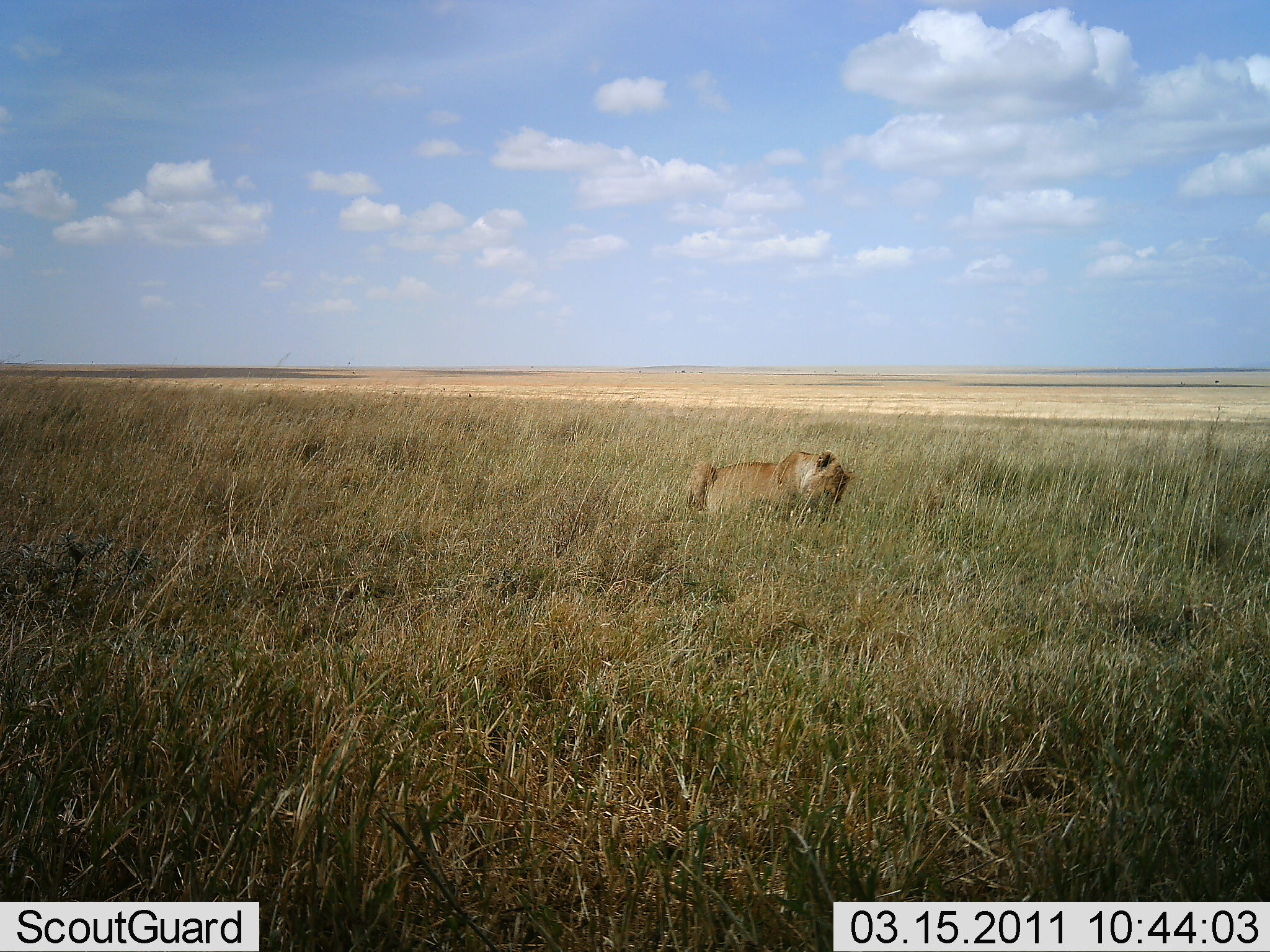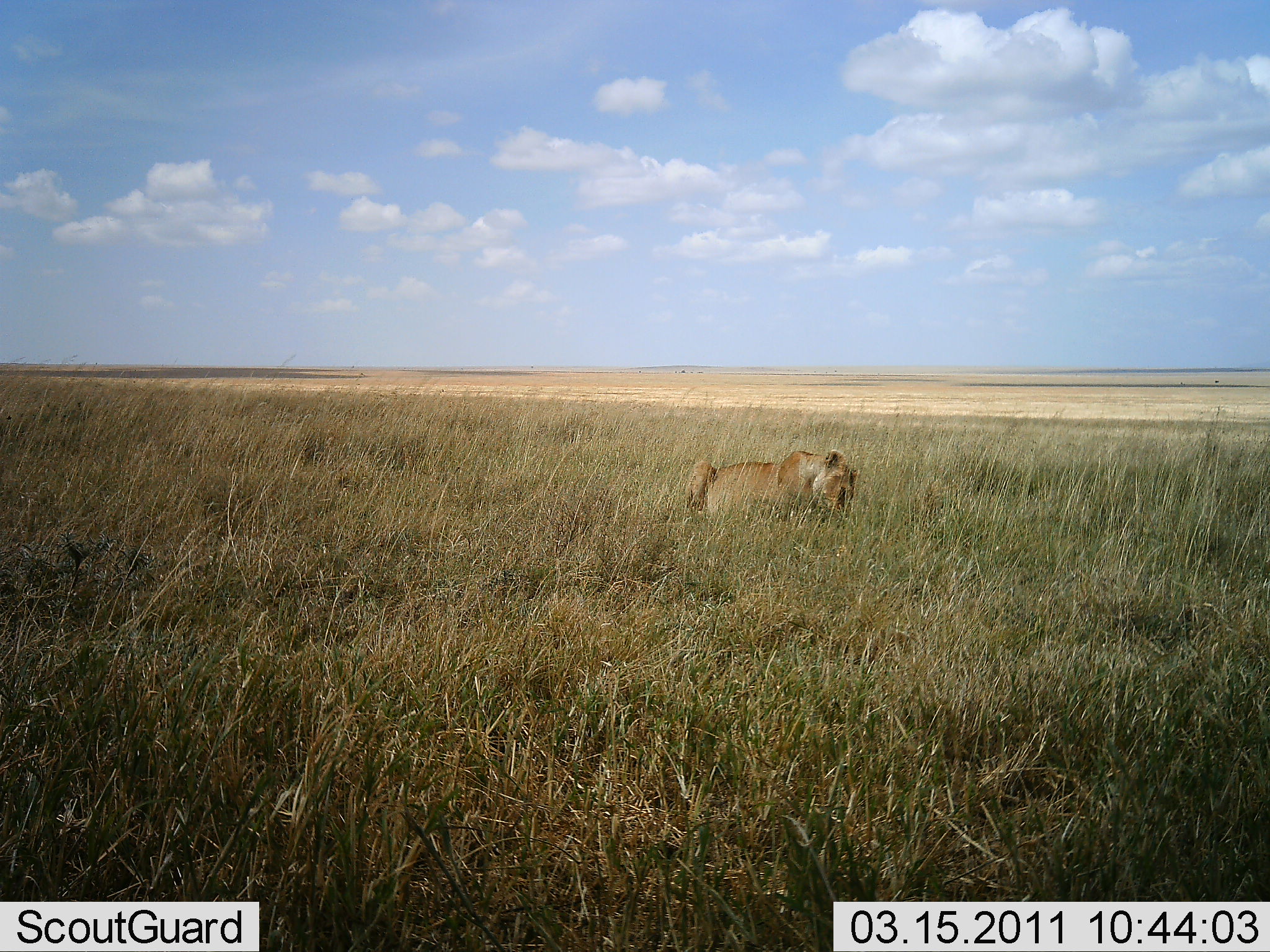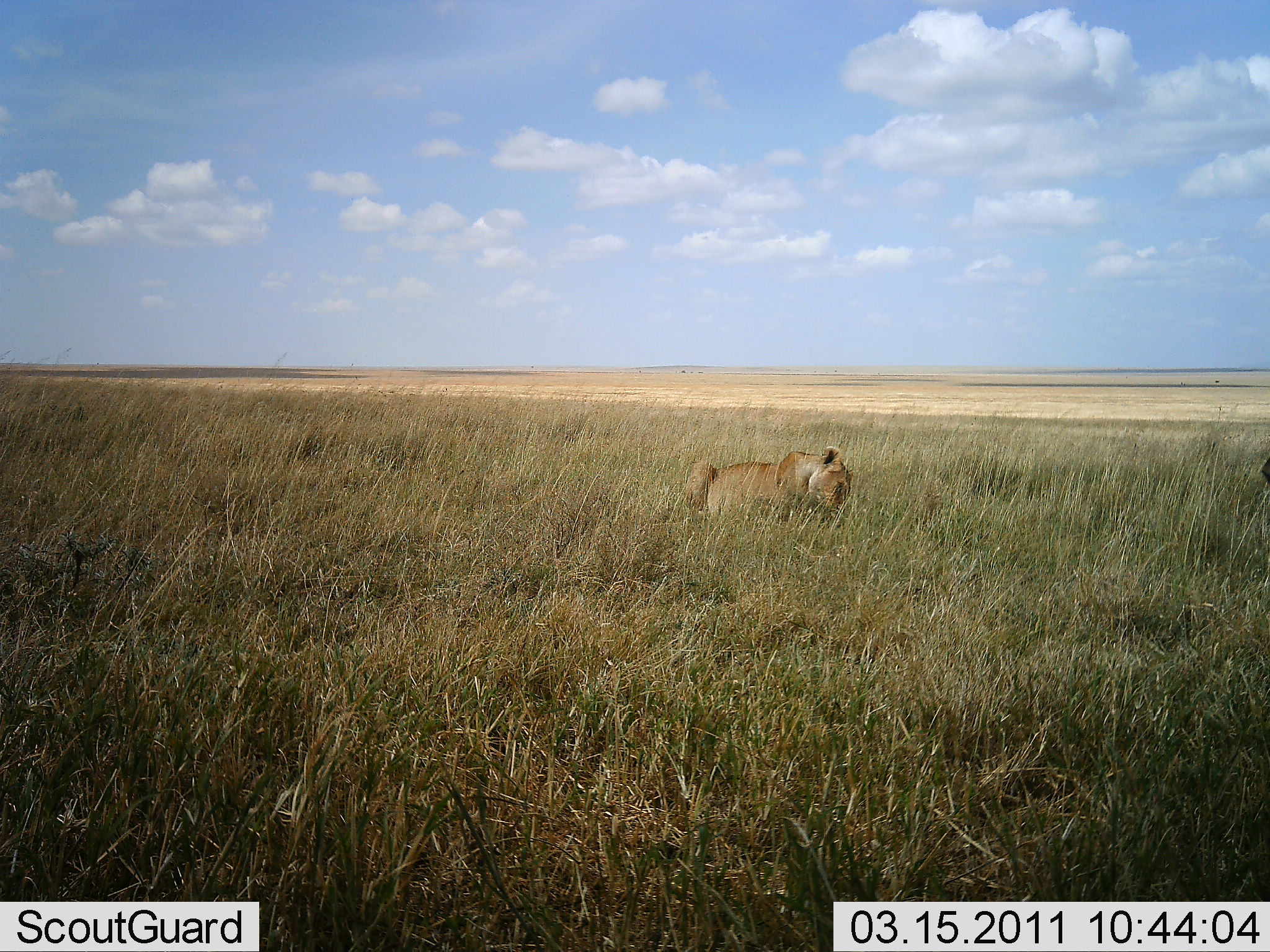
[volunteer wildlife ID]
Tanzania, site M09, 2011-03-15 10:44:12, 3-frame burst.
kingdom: Animalia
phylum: Chordata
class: Mammalia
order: Carnivora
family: Felidae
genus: Panthera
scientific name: Panthera leo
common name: lion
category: lionfemale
Lionfemale (lion) (Panthera leo), count 1. Behavior (volunteer vote fractions): standing 8%, resting 85%, moving 8%, interacting 15%. Young present (vote fraction): 0%. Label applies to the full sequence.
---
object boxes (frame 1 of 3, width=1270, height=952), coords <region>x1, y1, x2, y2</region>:
animal: <region>685, 447, 858, 533</region>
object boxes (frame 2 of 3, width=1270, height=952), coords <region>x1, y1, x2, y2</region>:
animal: <region>679, 447, 862, 532</region>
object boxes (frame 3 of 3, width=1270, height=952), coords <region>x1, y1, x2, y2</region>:
animal: <region>673, 445, 862, 531</region>